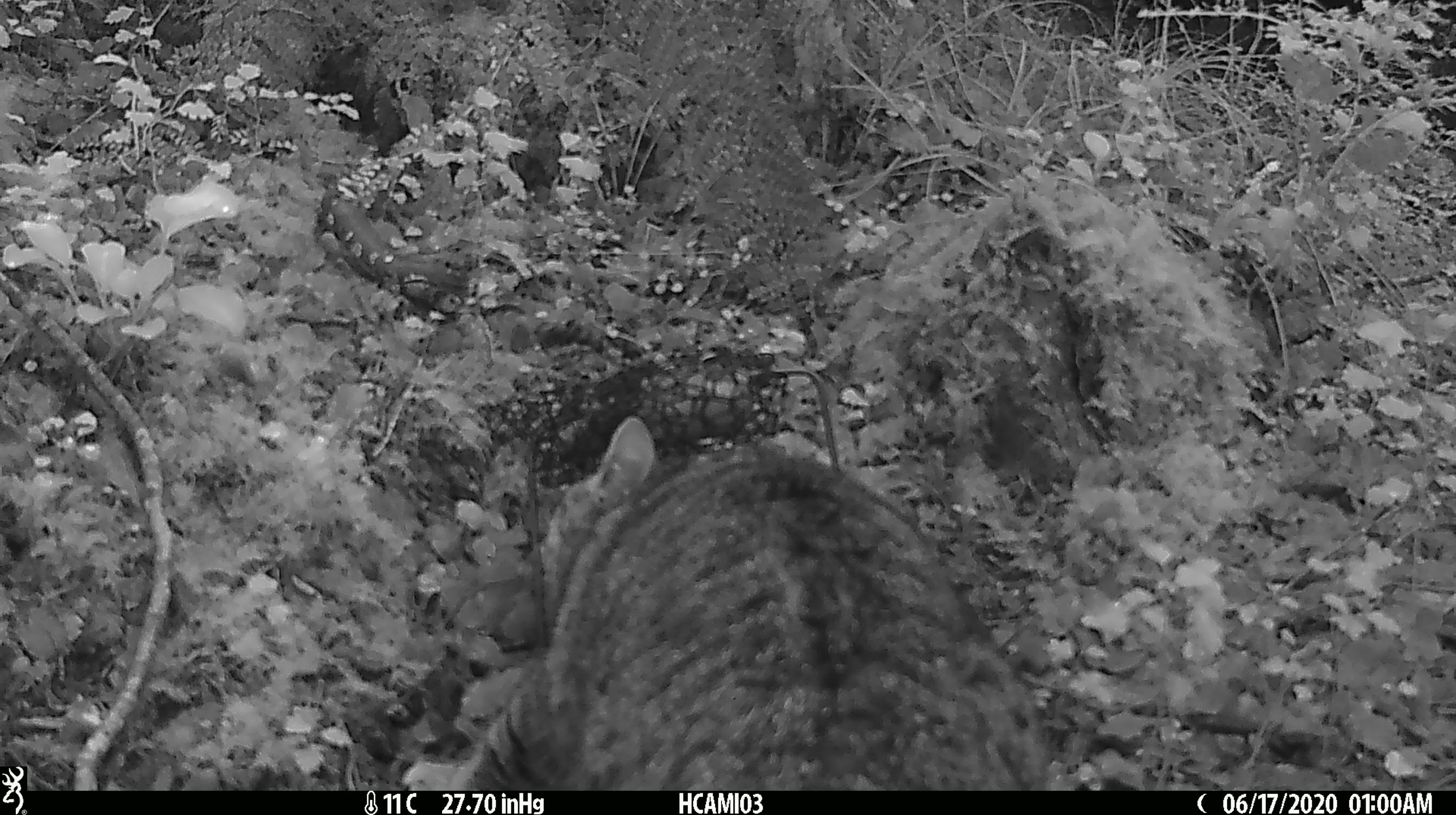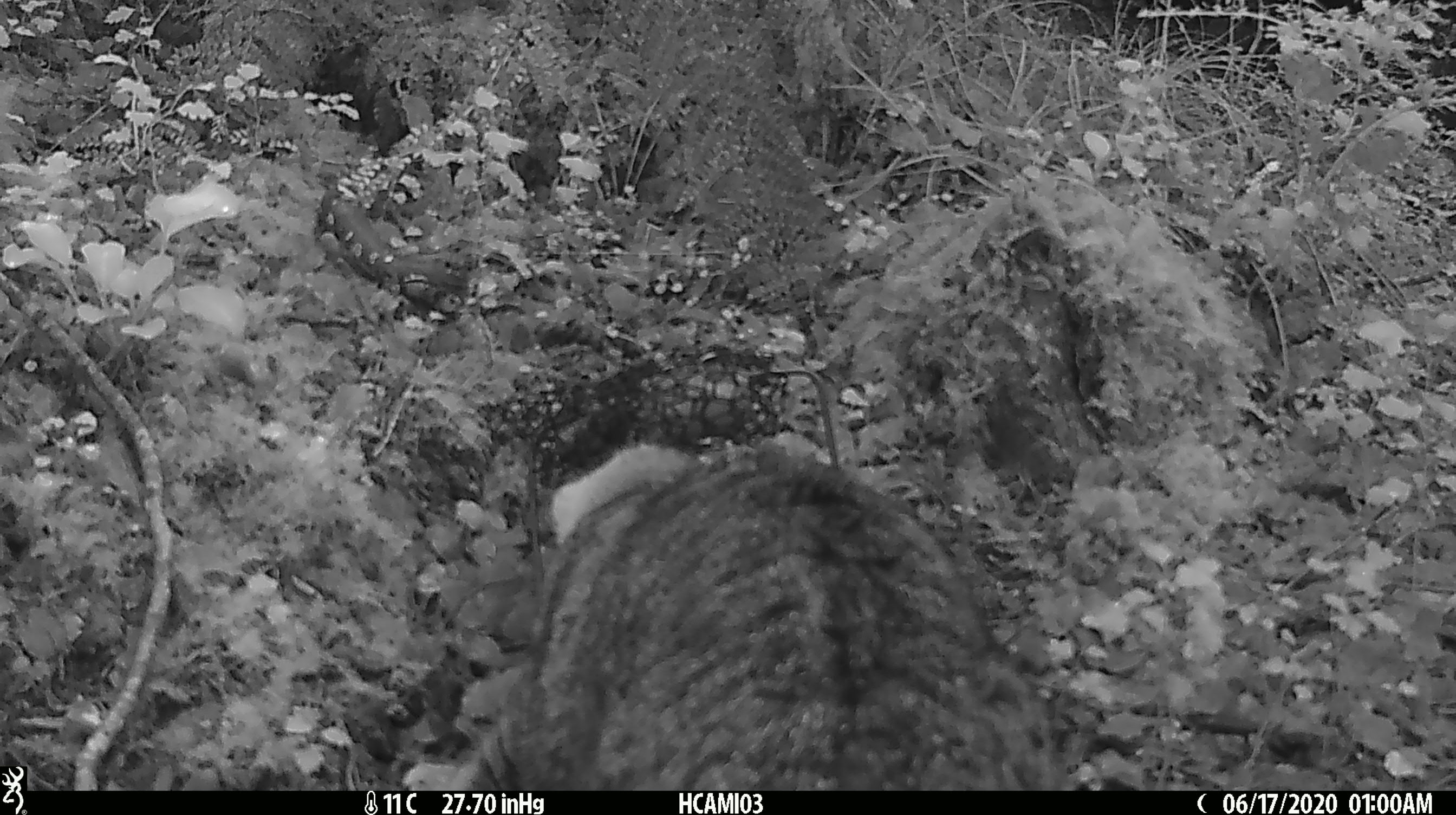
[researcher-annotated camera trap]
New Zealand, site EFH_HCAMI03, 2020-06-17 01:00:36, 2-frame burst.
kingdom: Animalia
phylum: Chordata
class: Mammalia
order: Carnivora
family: Felidae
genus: Felis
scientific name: Felis catus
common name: domestic cat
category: cat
Cat (domestic cat) (Felis catus).